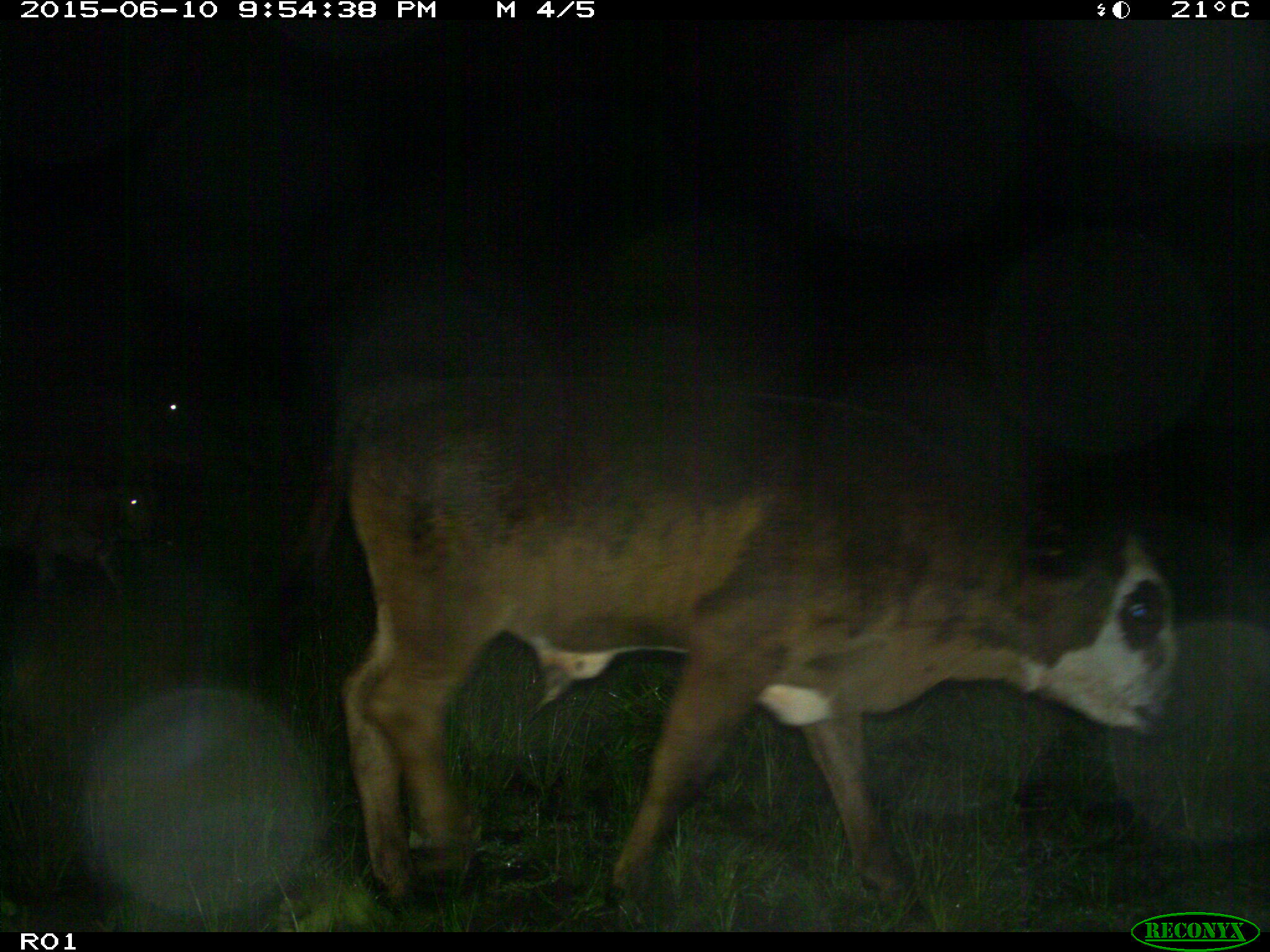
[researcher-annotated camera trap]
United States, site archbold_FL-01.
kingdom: Animalia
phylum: Chordata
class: Mammalia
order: Artiodactyla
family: Bovidae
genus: Bos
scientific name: Bos taurus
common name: domestic cow